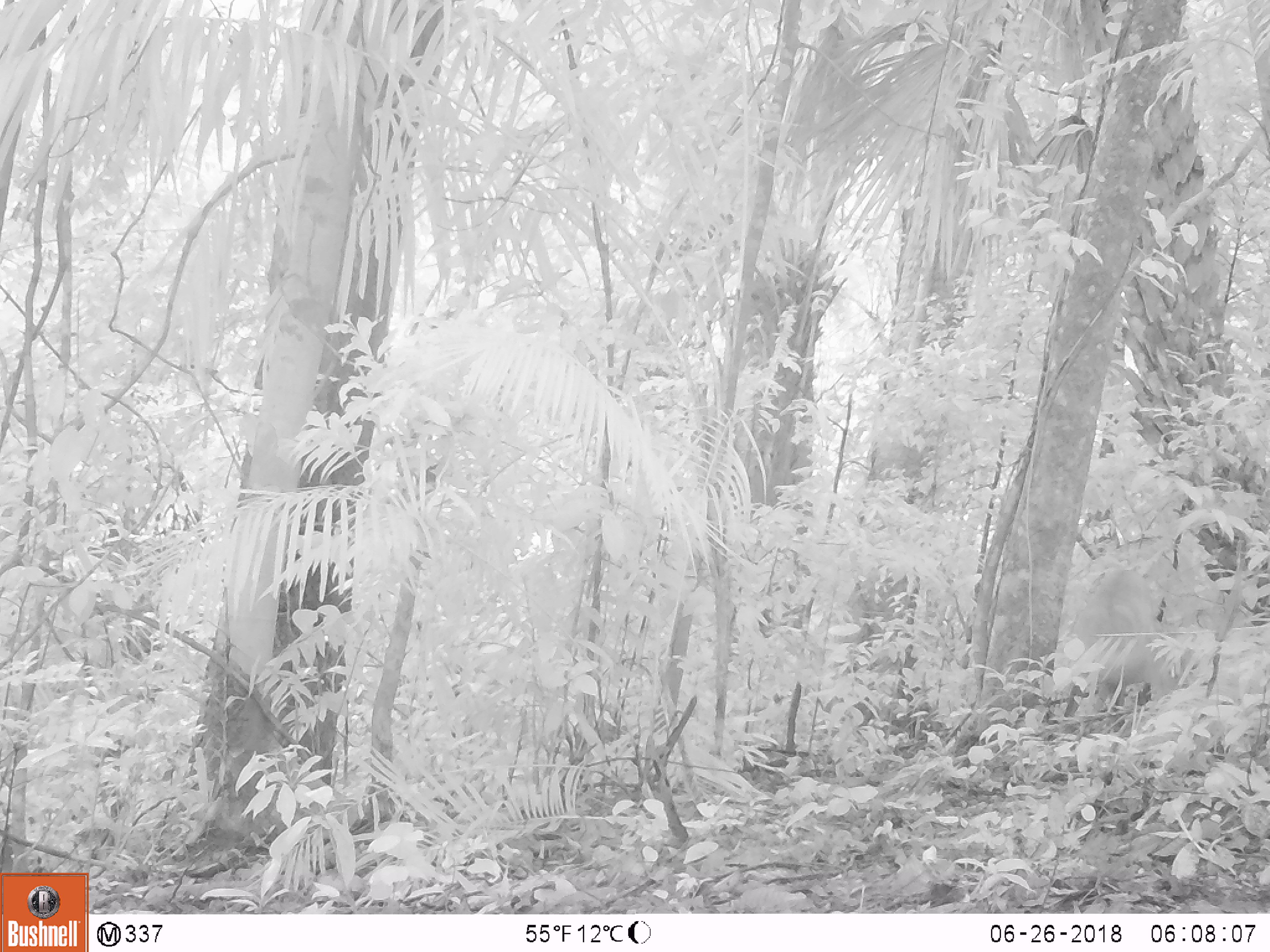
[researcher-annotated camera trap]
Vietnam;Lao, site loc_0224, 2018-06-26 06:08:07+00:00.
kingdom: Animalia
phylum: Chordata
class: Mammalia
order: Artiodactyla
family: Cervidae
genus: Muntiacus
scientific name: Muntiacus vuquangensis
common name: large-antlered muntjac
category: large antlered muntjac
Large antlered muntjac (large-antlered muntjac) (Muntiacus vuquangensis). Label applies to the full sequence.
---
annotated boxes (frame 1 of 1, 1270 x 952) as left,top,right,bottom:
large antlered muntjac: 1050,546,1184,699